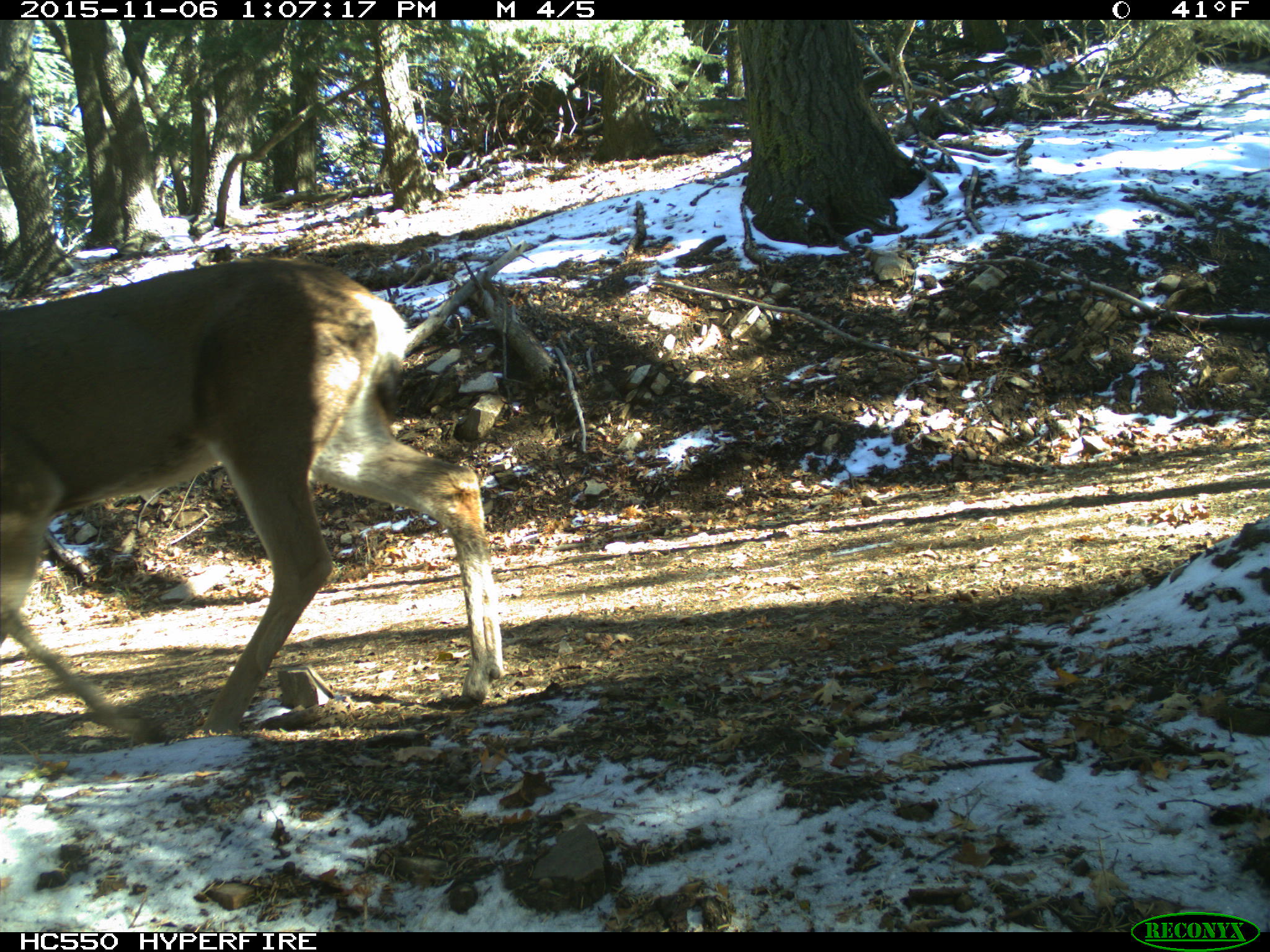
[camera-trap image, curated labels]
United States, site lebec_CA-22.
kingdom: Animalia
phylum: Chordata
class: Mammalia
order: Artiodactyla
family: Cervidae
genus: Odocoileus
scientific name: Odocoileus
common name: deer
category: unidentified deer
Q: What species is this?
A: Unidentified deer (deer) (Odocoileus).